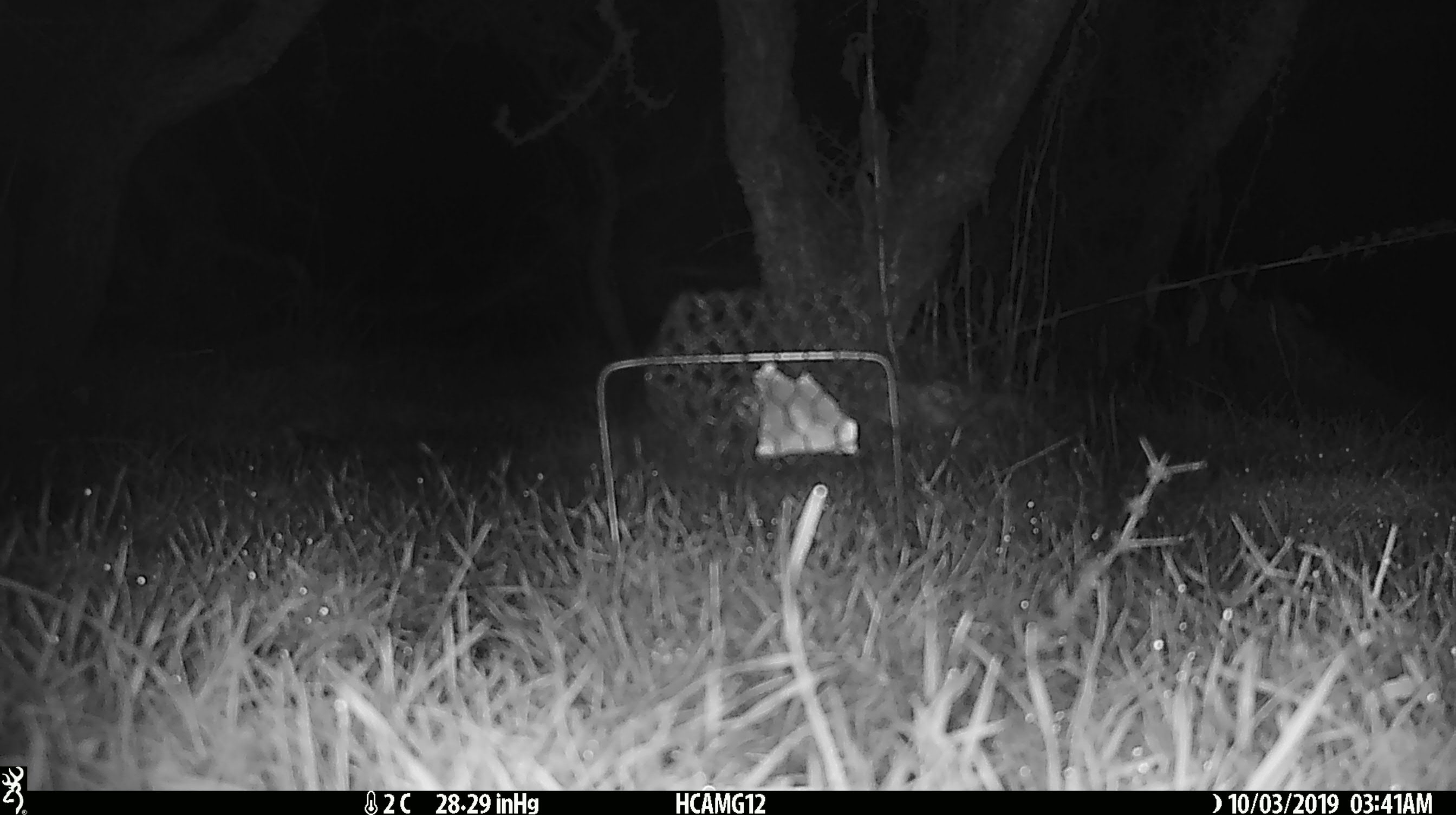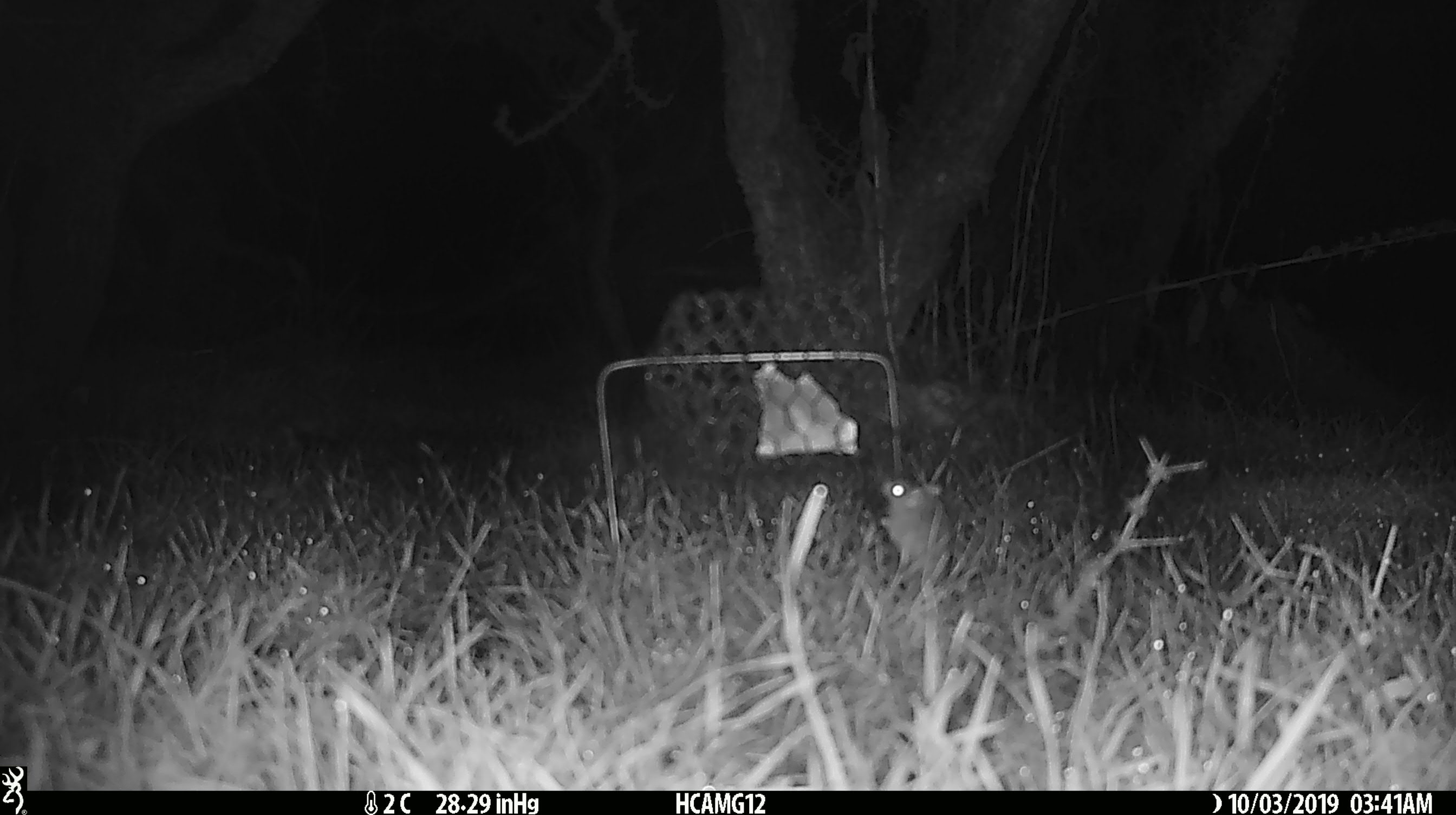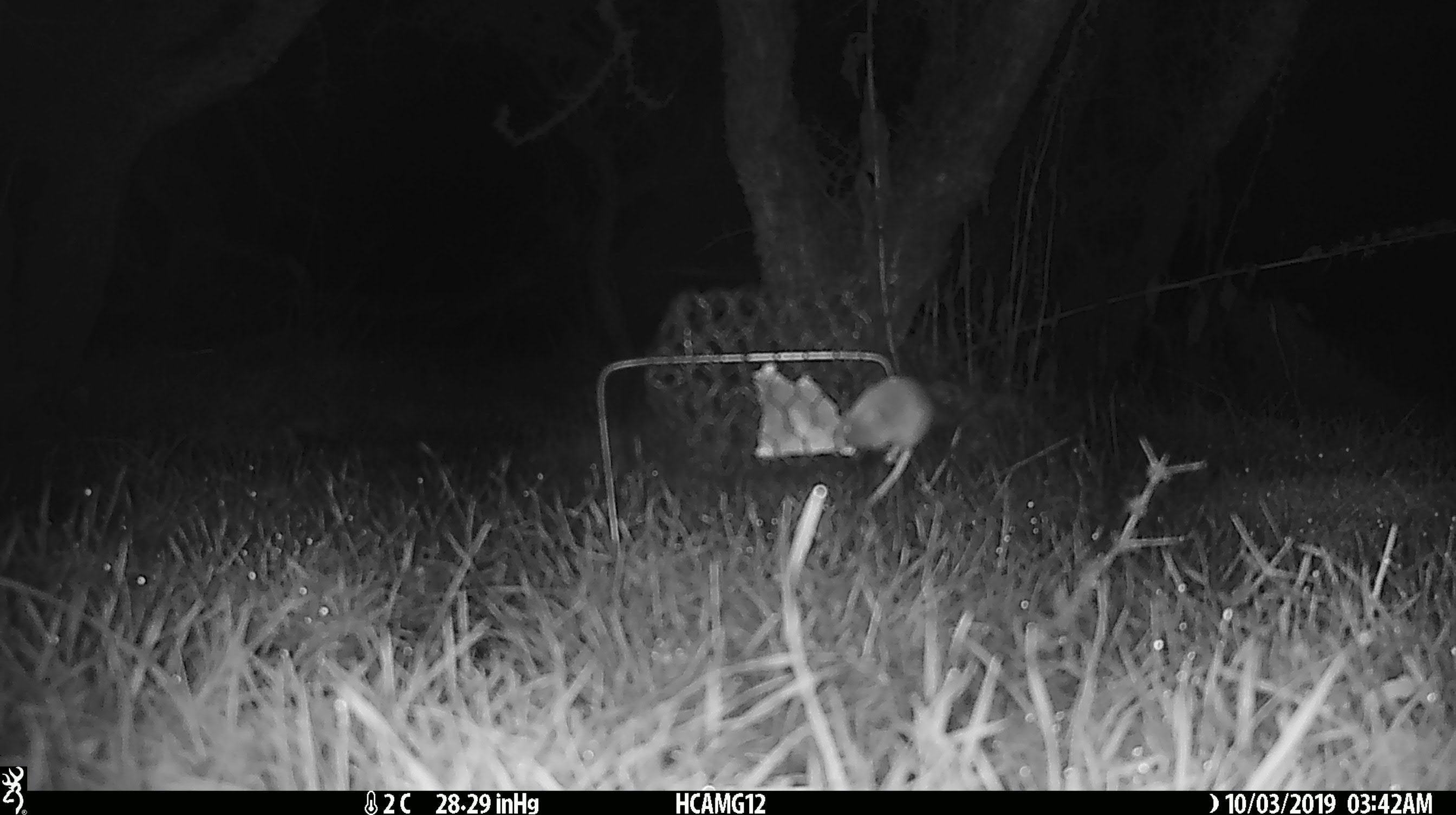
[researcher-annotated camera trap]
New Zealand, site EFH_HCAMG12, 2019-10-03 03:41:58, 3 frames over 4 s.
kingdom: Animalia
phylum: Chordata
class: Mammalia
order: Rodentia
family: Muridae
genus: Mus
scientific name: Mus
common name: mouse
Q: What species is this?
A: Mouse (Mus).